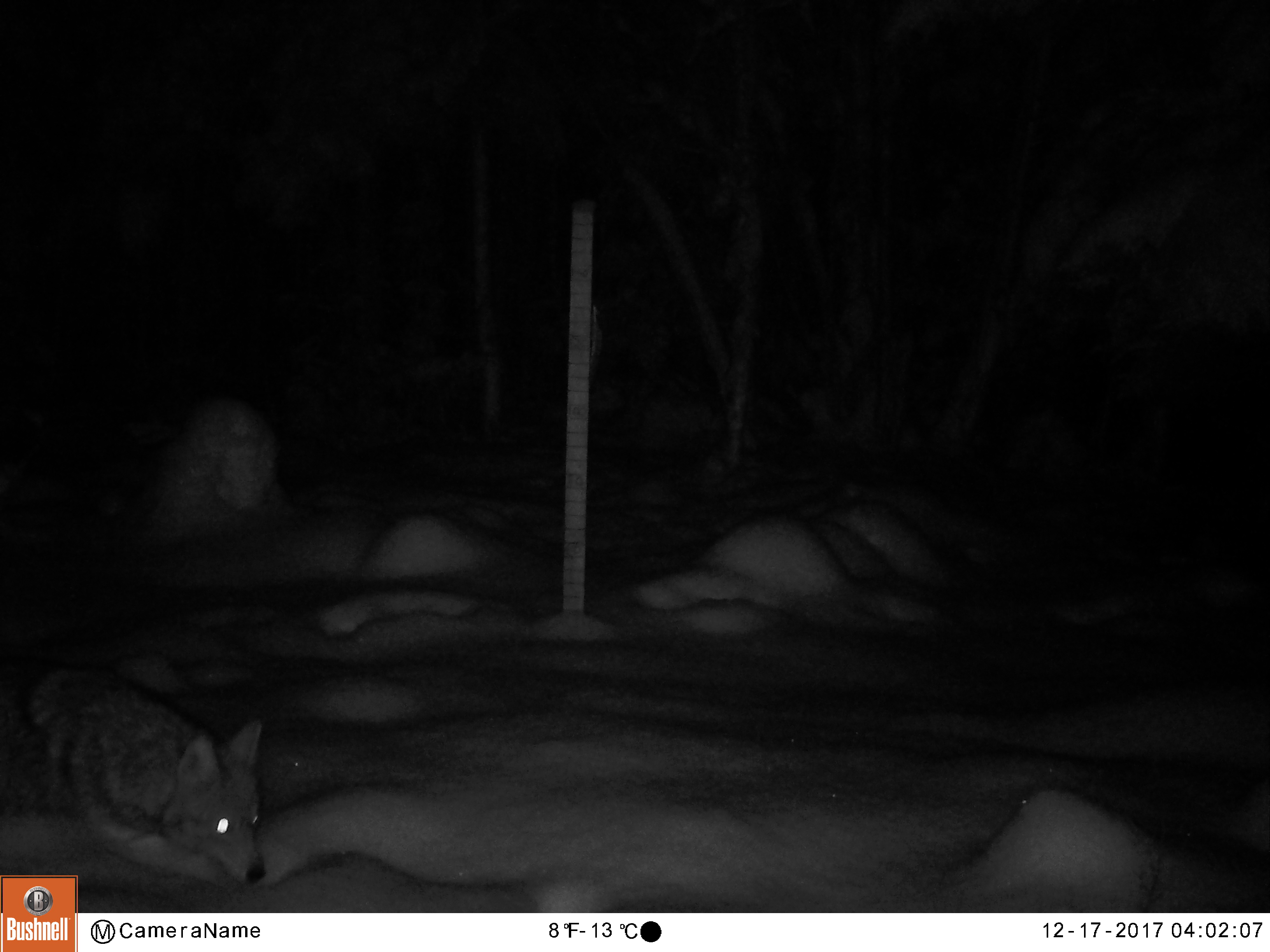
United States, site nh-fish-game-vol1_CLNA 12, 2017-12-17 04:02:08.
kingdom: Animalia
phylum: Chordata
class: Mammalia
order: Carnivora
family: Canidae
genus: Canis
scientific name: Canis latrans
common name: coyote